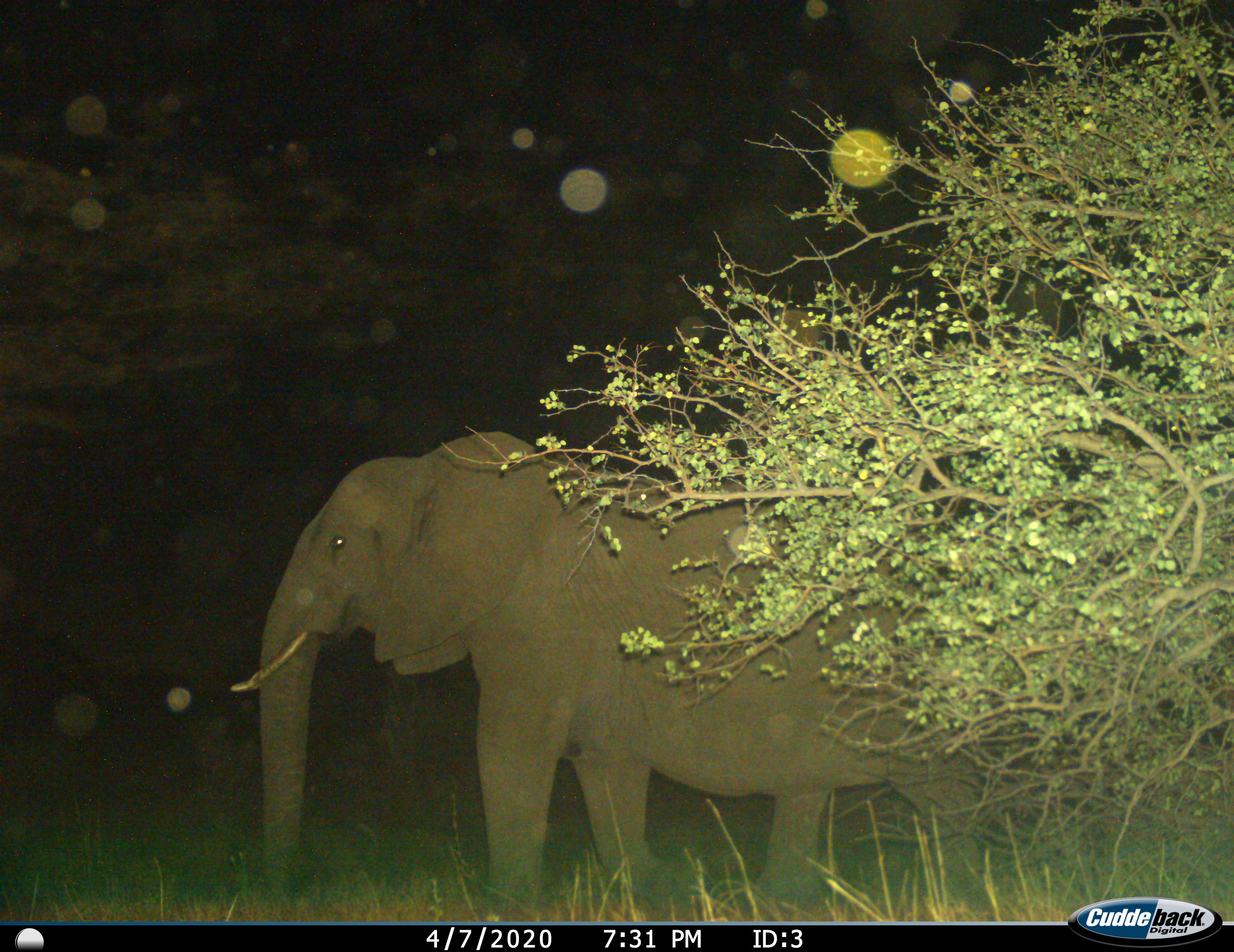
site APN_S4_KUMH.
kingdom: Animalia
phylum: Chordata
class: Mammalia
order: Proboscidea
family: Elephantidae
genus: Loxodonta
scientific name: Loxodonta africana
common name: african bush elephant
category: elephant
Elephant (african bush elephant) (Loxodonta africana), count 1. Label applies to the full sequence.